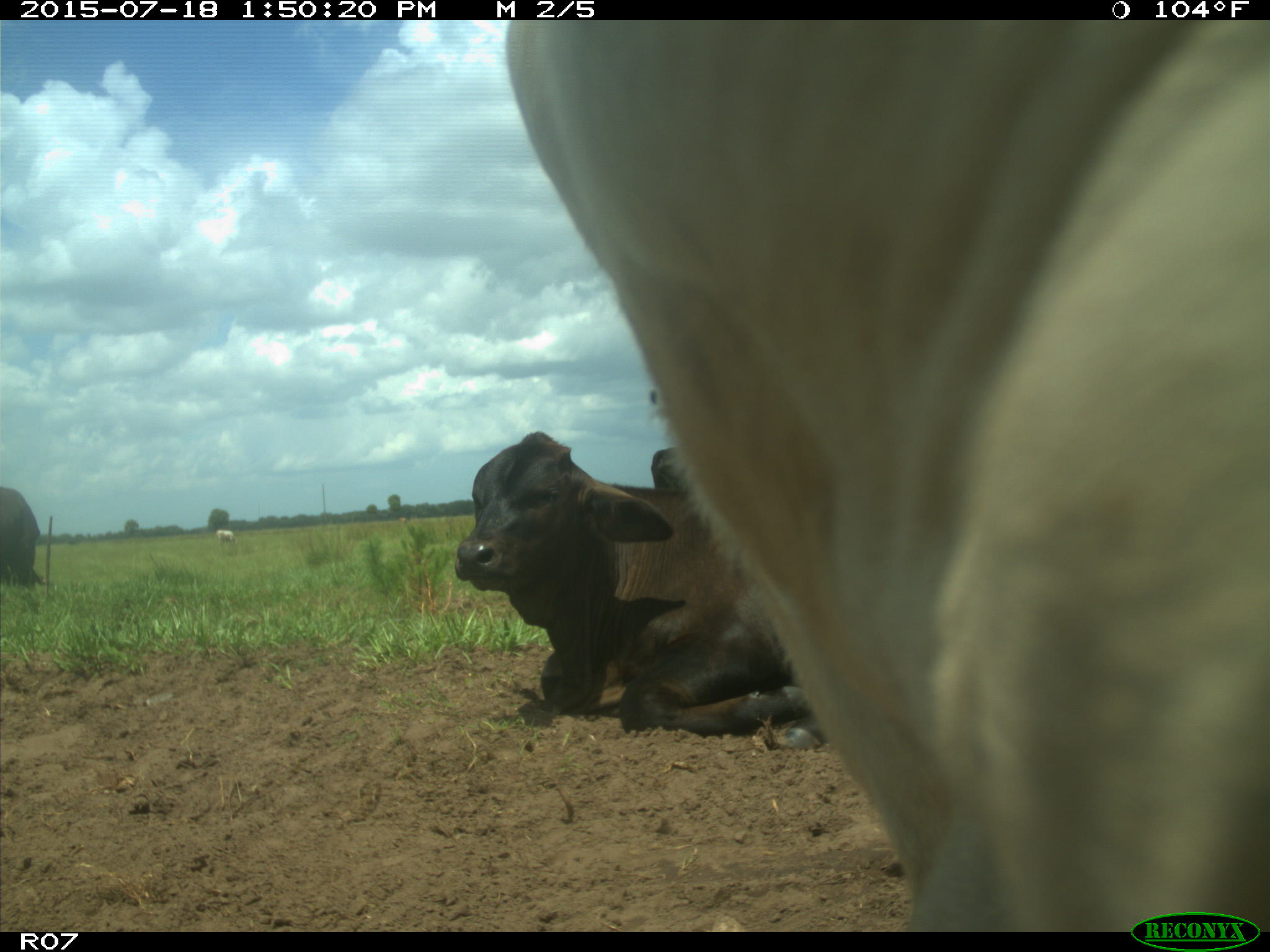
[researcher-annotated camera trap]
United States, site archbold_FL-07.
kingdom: Animalia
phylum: Chordata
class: Mammalia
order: Artiodactyla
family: Bovidae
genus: Bos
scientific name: Bos taurus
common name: domestic cow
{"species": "Bos taurus (domestic cow)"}